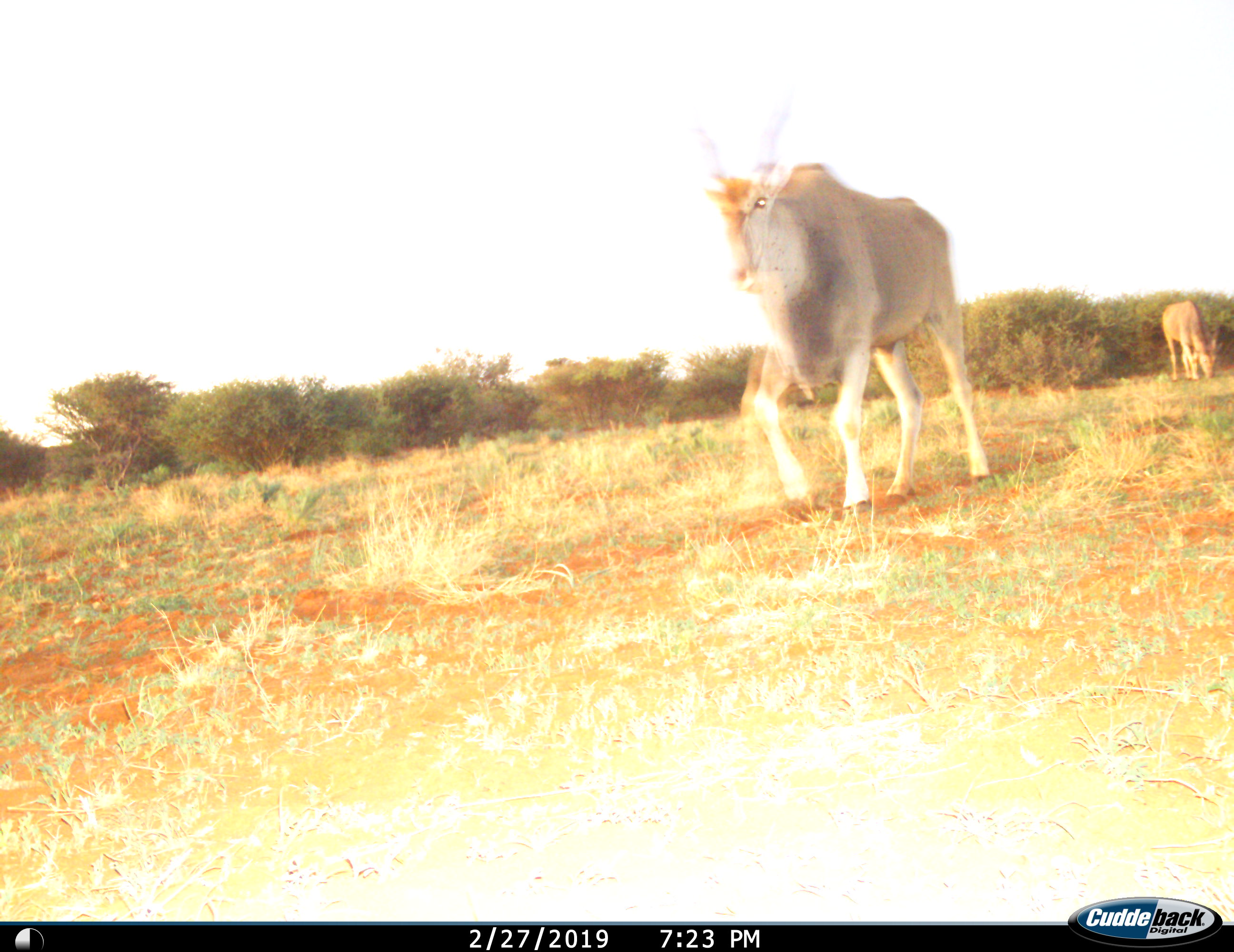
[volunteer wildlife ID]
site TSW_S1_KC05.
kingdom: Animalia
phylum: Chordata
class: Mammalia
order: Artiodactyla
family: Bovidae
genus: Tragelaphus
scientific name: Tragelaphus oryx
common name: eland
Eland (Tragelaphus oryx), count 2. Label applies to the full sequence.